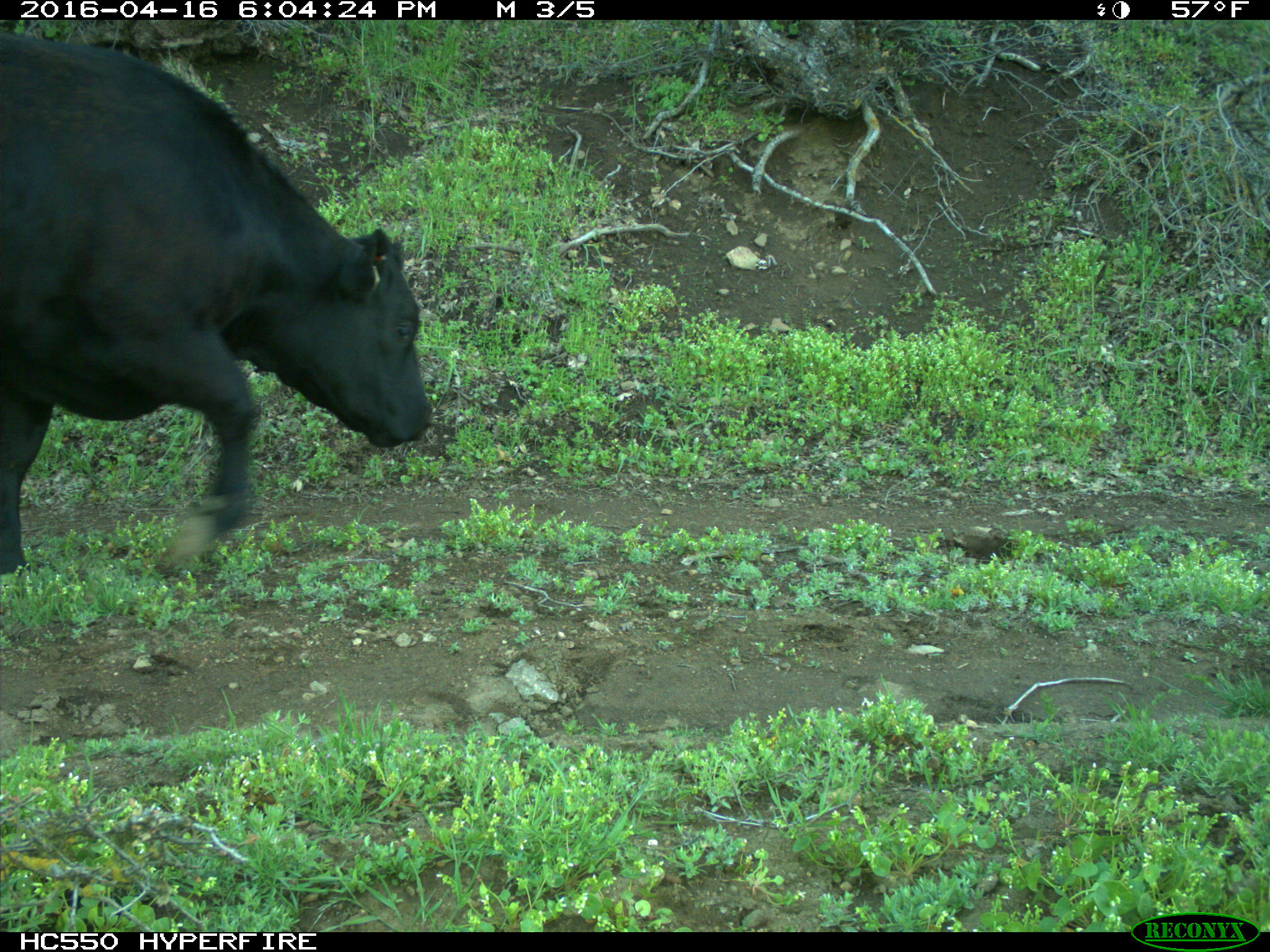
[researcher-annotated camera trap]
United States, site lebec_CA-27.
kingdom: Animalia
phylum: Chordata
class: Mammalia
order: Artiodactyla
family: Bovidae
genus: Bos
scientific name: Bos taurus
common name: domestic cow